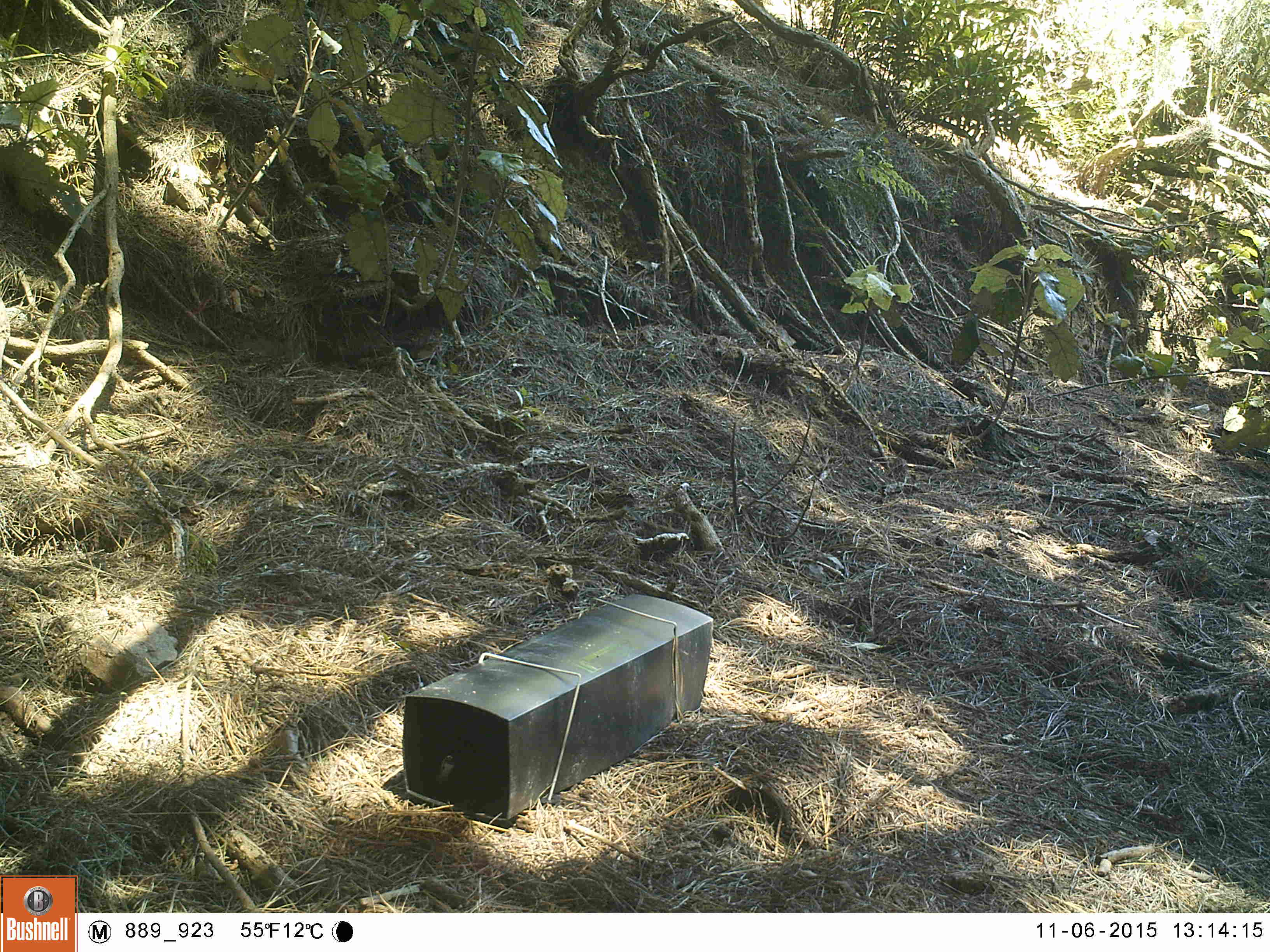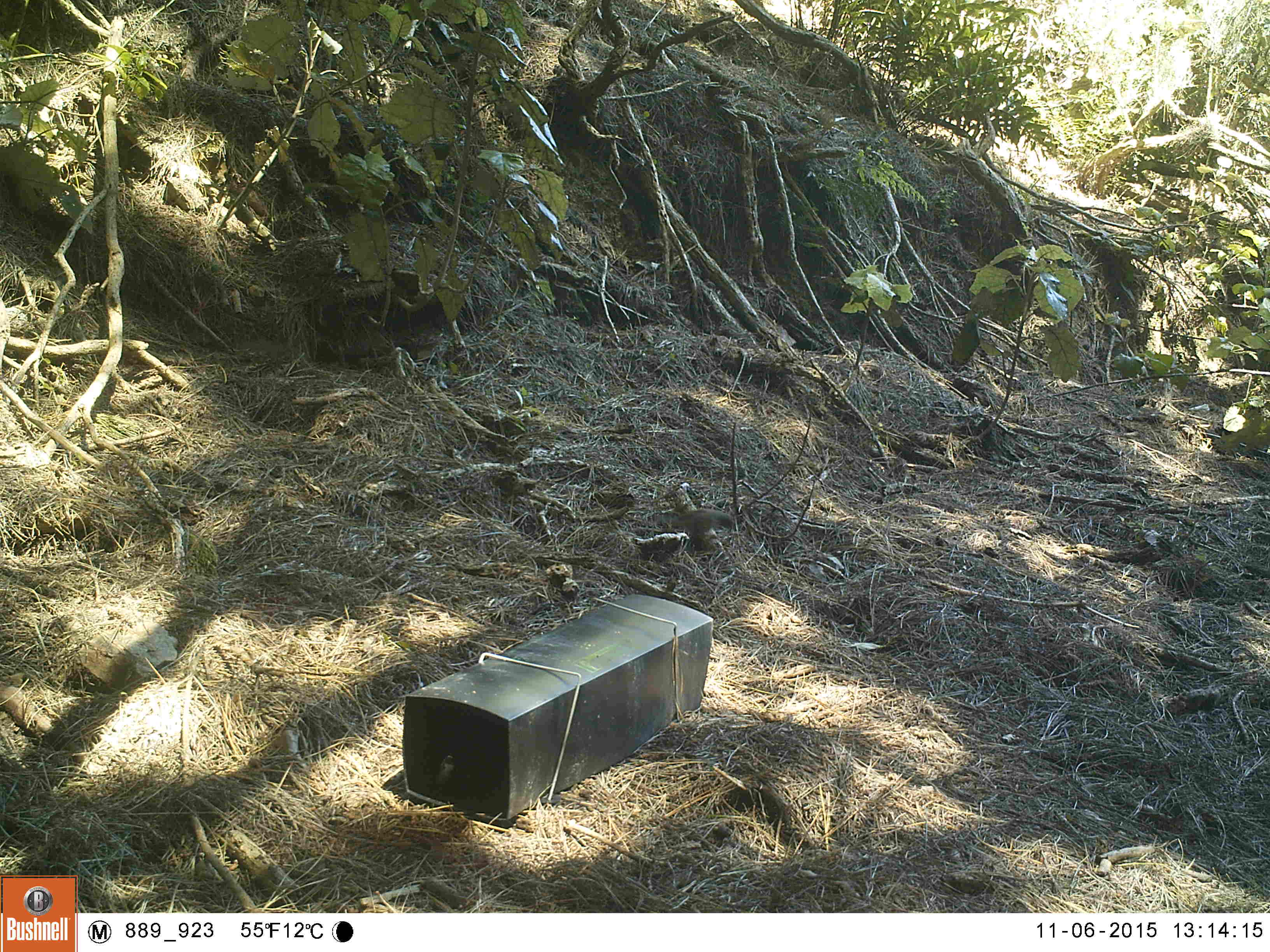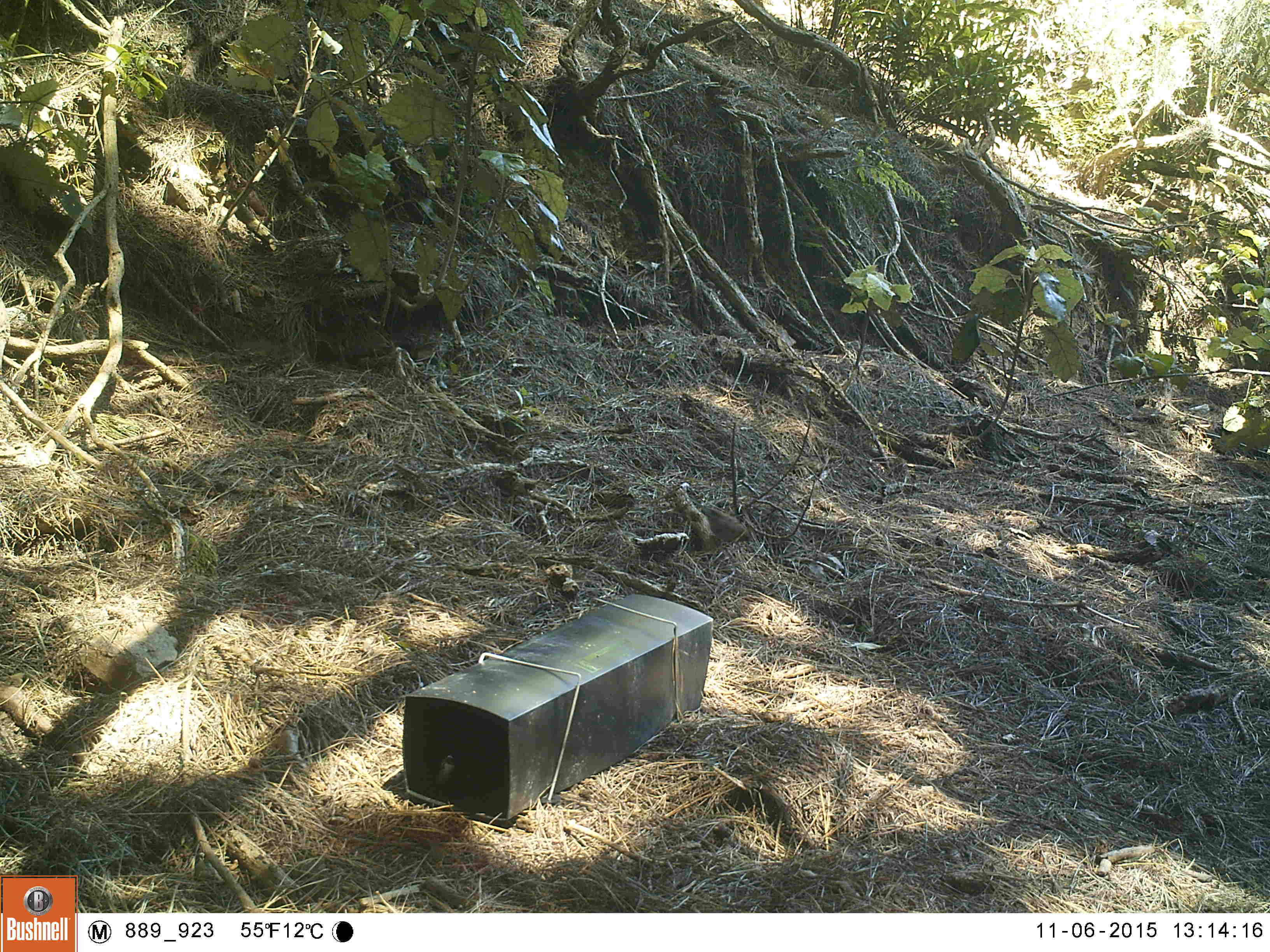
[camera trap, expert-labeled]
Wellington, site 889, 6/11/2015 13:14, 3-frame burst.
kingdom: Animalia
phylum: Chordata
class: Aves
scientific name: Aves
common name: bird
Bird (Aves).